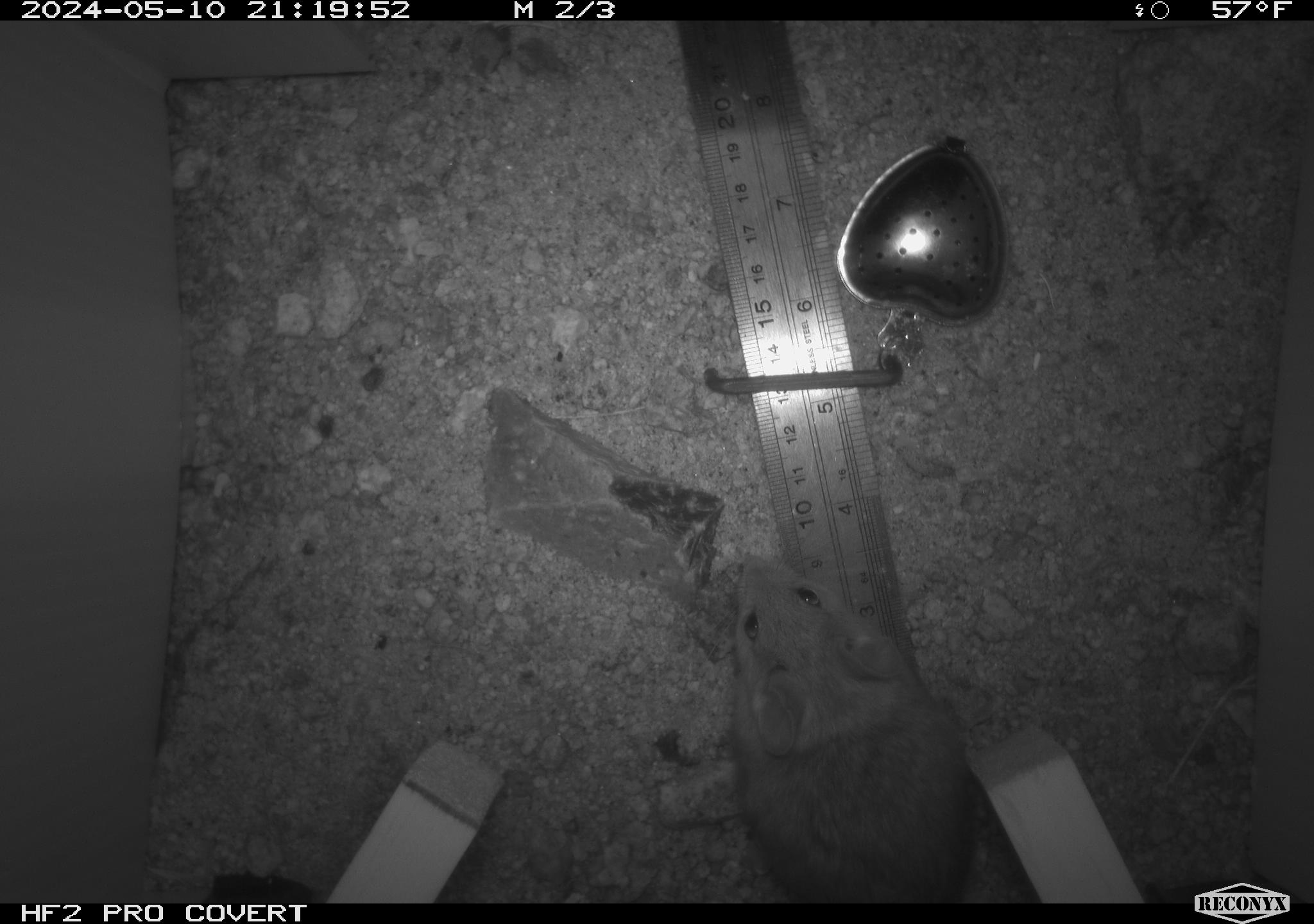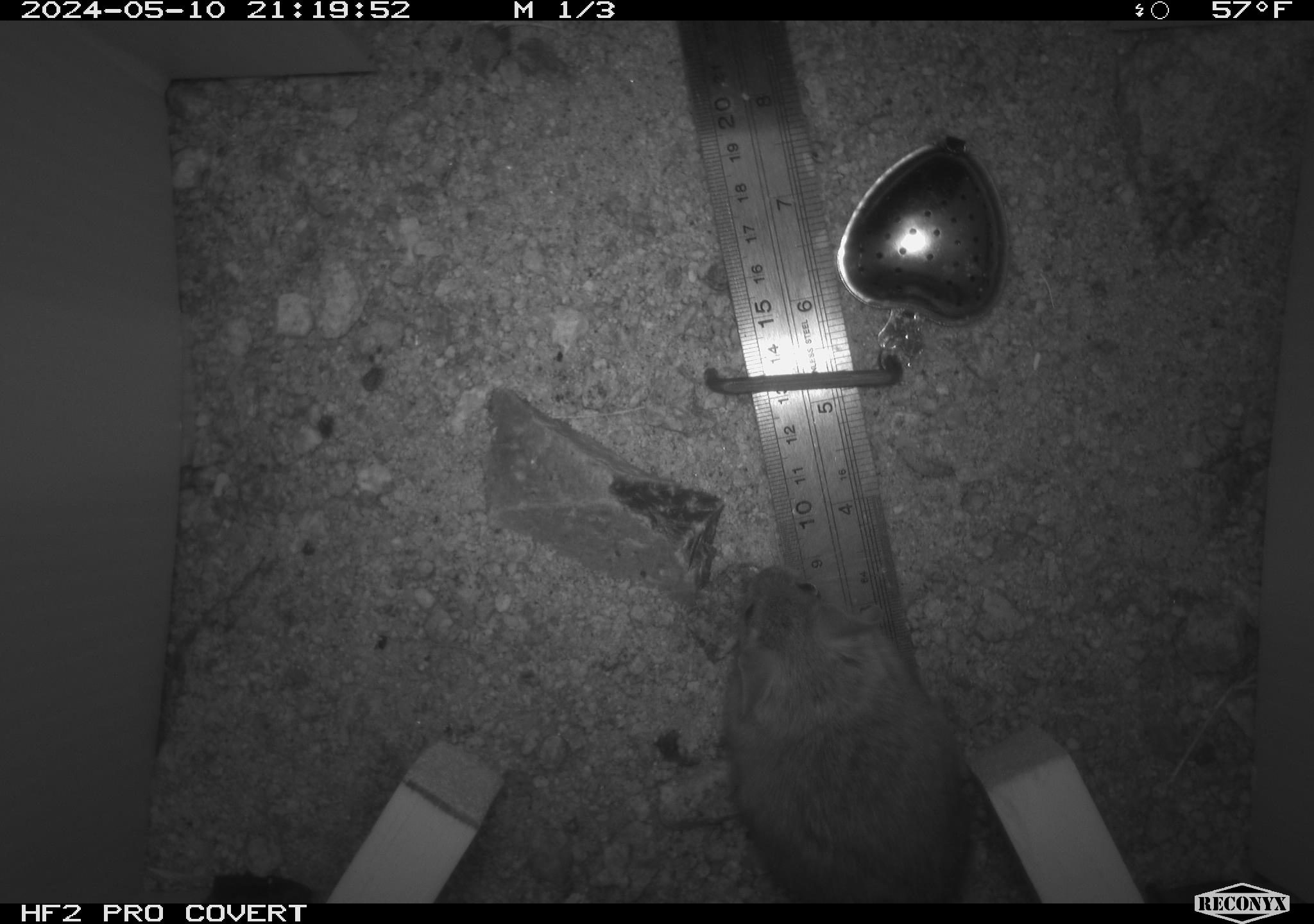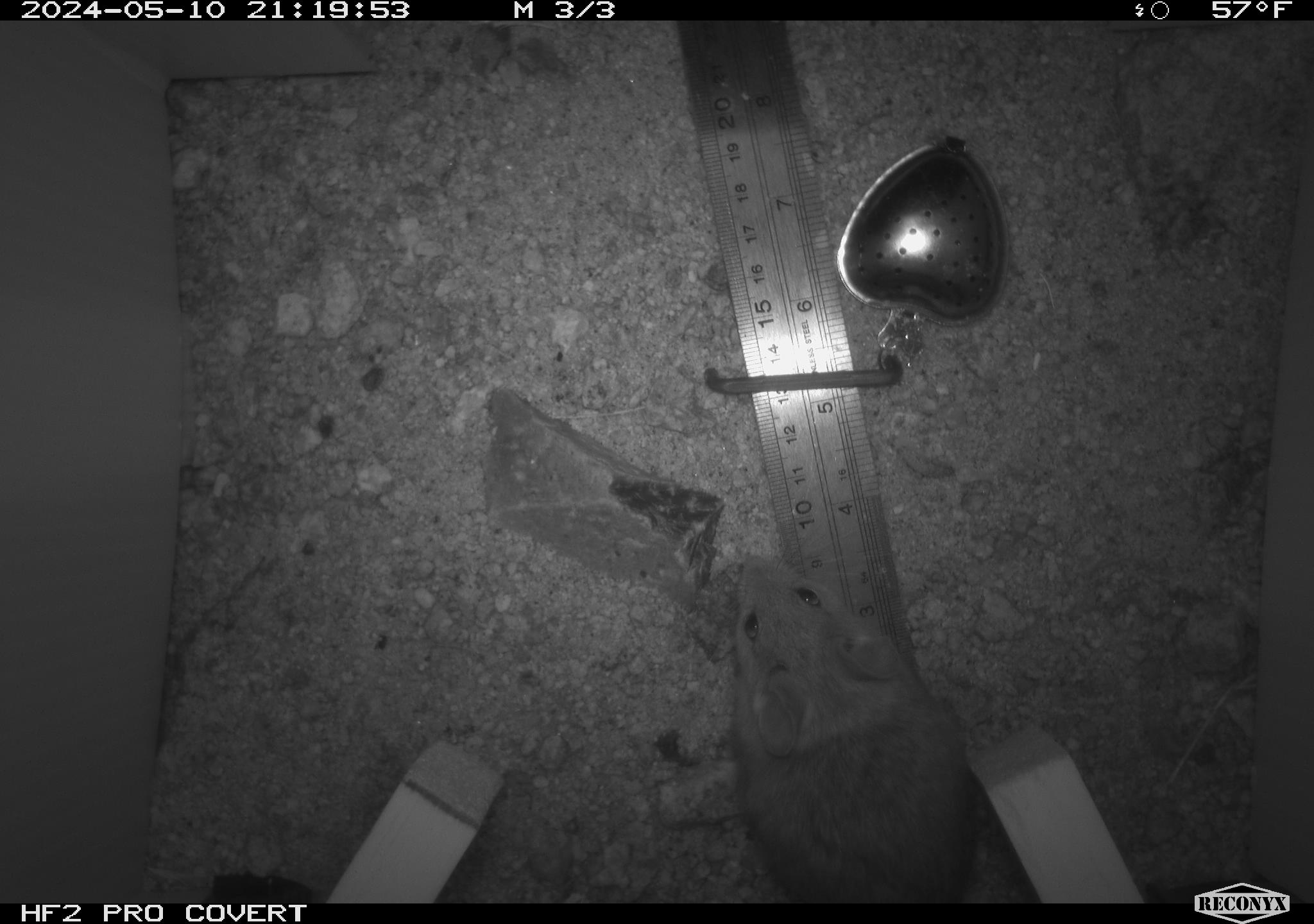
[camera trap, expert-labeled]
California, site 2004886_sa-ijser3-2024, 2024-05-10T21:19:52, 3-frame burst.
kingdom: Animalia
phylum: Chordata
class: Mammalia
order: Rodentia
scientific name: Rodentia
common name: mouse species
Mouse species (Rodentia).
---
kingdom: Animalia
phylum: Chordata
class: Mammalia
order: Rodentia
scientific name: Rodentia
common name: woodrat or rat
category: woodrat or rat species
Woodrat or rat species (woodrat or rat) (Rodentia).